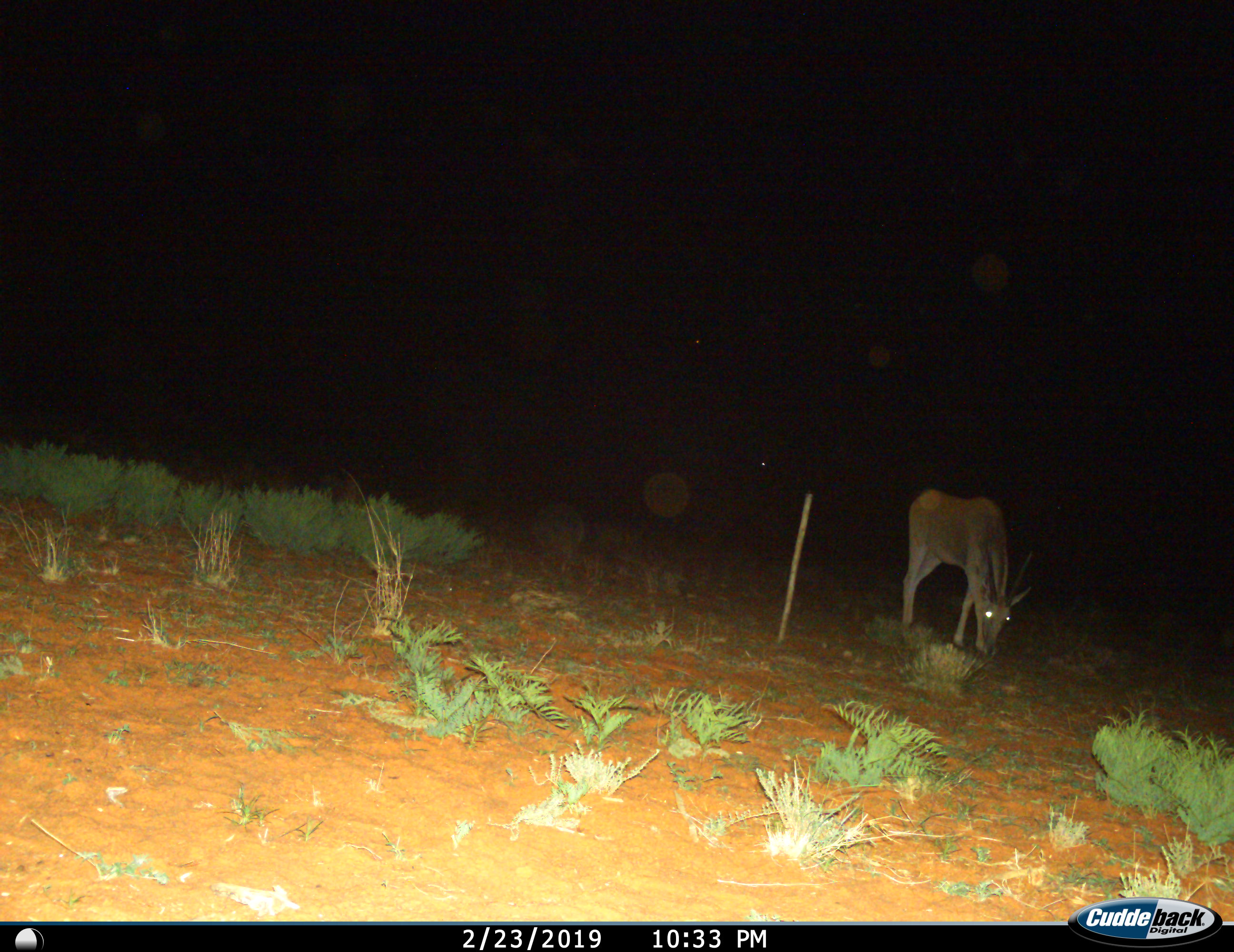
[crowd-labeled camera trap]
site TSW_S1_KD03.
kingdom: Animalia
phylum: Chordata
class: Mammalia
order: Artiodactyla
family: Bovidae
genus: Tragelaphus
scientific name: Tragelaphus oryx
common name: eland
Eland (Tragelaphus oryx), count 1. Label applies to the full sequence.